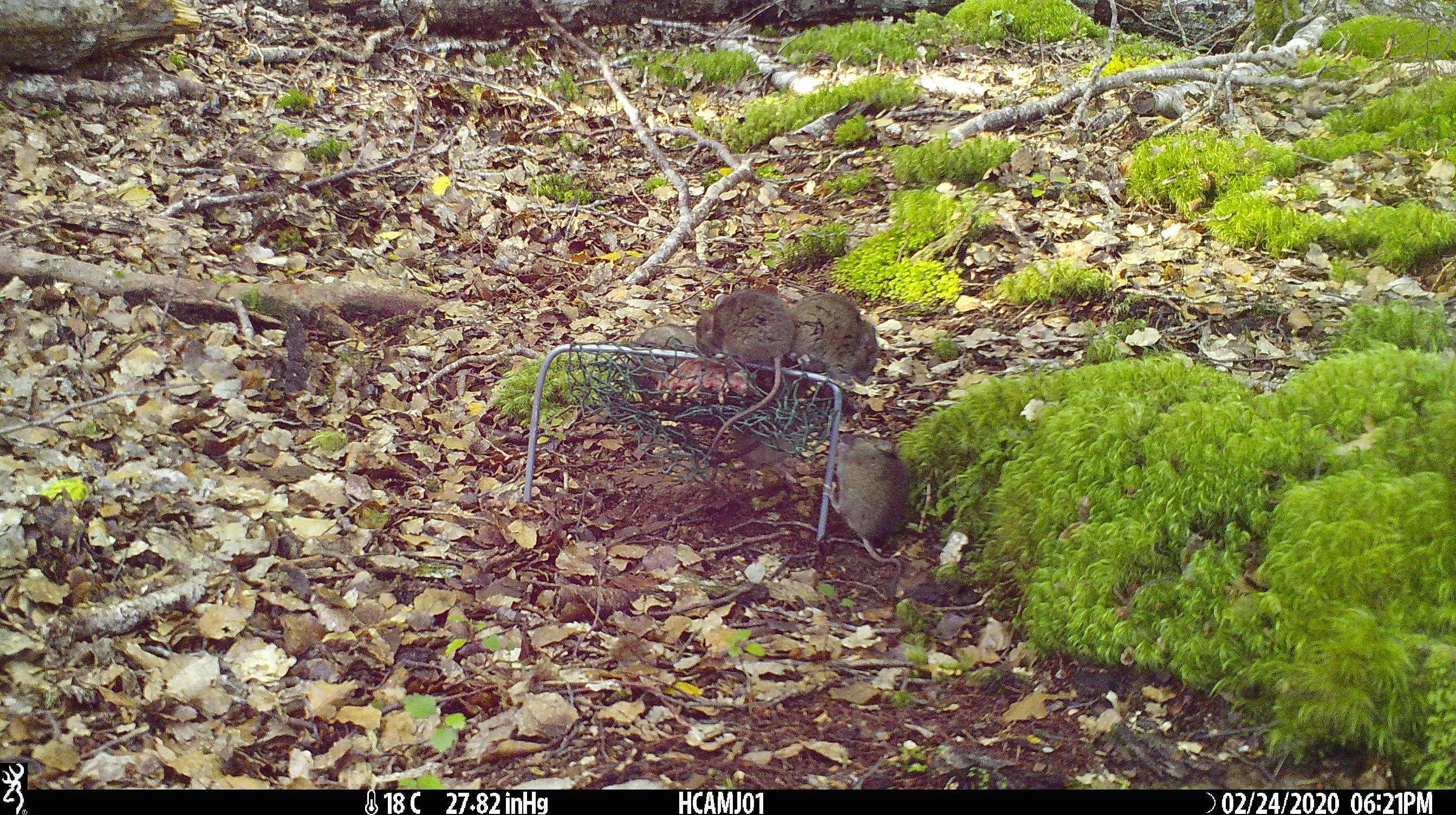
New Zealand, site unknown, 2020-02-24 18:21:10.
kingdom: Animalia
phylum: Chordata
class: Mammalia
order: Rodentia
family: Muridae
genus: Mus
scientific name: Mus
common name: mouse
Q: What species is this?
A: Mouse (Mus).